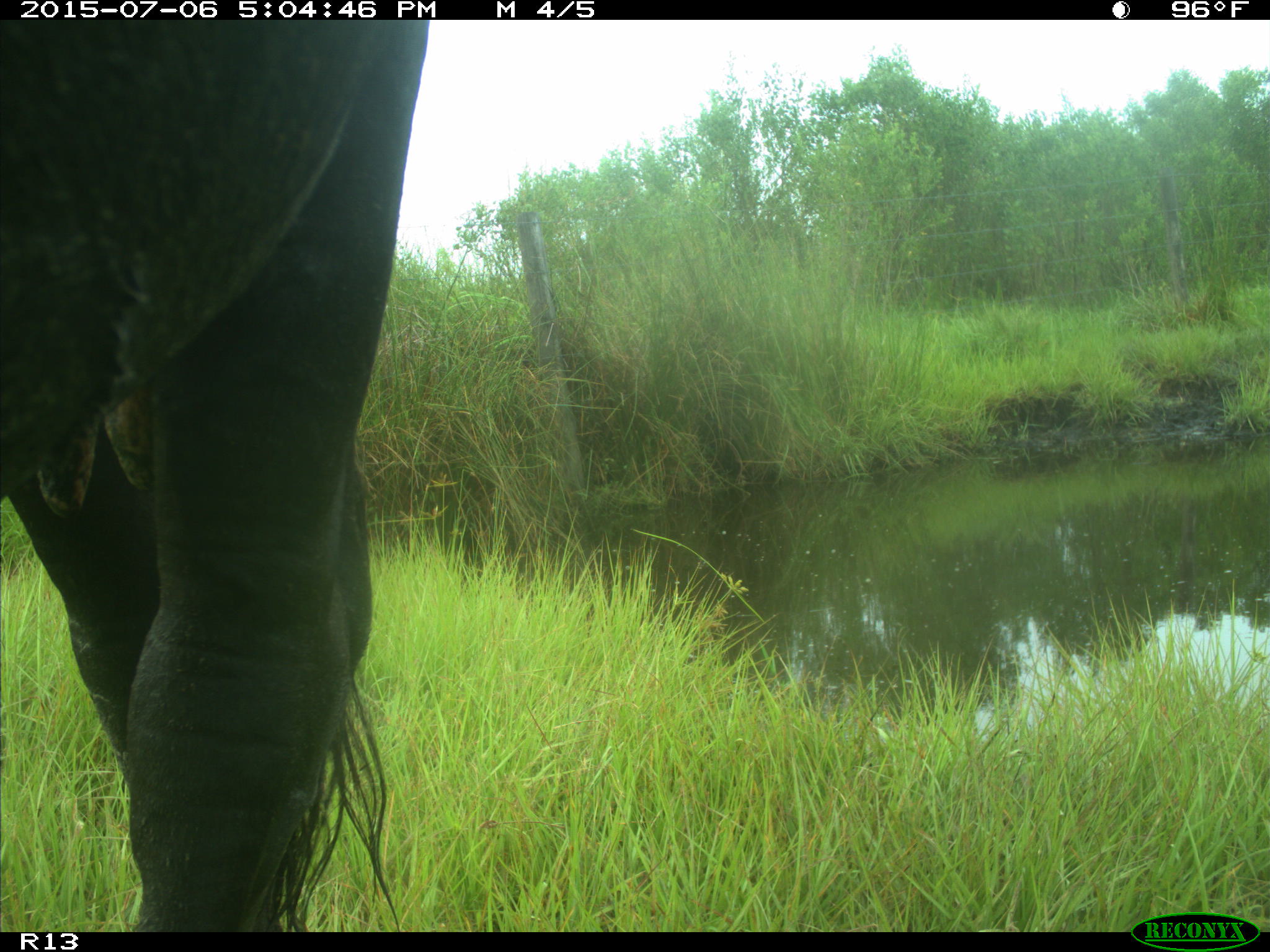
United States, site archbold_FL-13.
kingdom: Animalia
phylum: Chordata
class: Mammalia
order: Artiodactyla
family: Bovidae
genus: Bos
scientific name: Bos taurus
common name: domestic cow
Bos taurus (domestic cow).